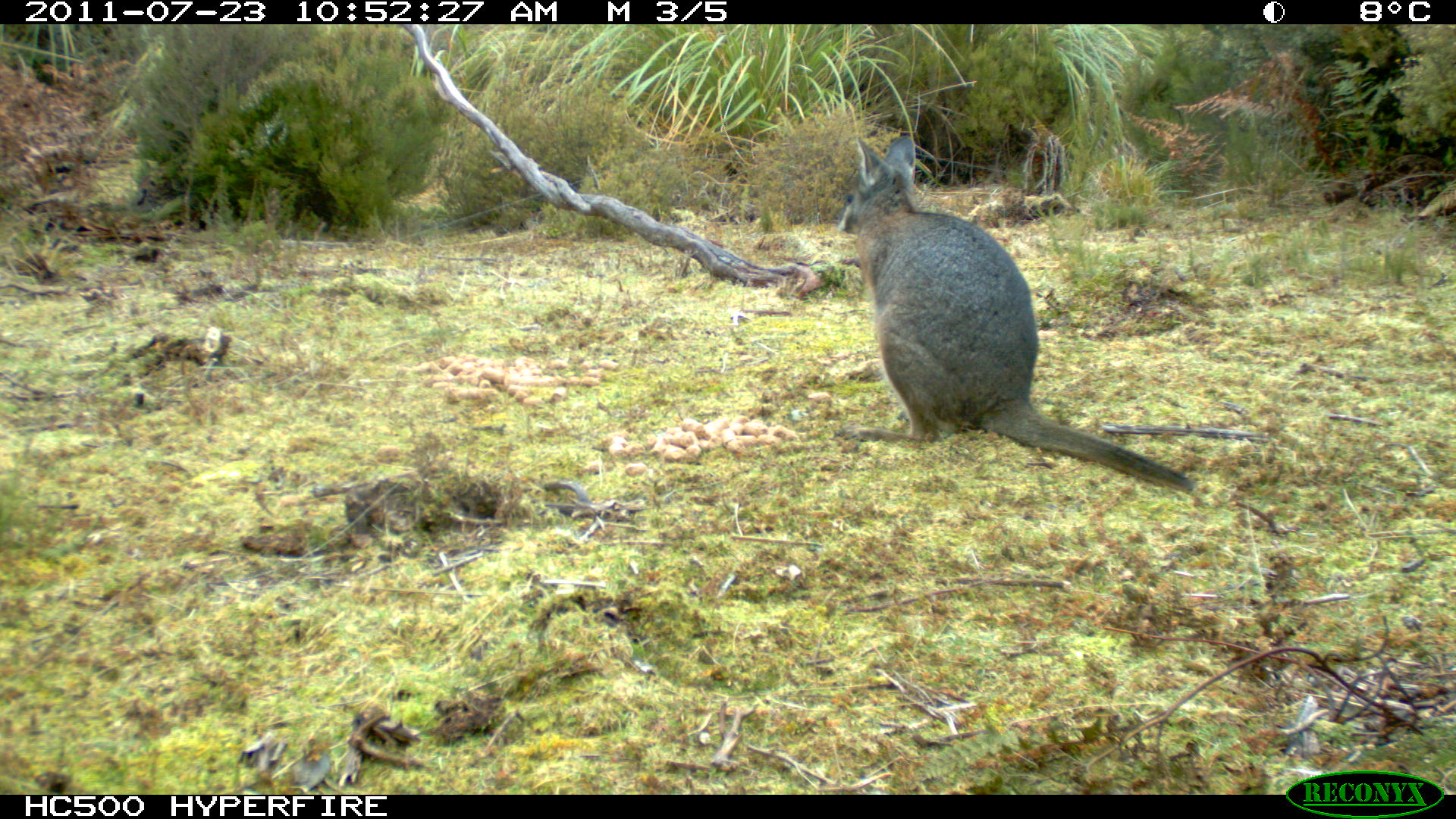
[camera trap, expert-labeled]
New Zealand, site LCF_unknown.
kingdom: Animalia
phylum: Chordata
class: Mammalia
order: Diprotodontia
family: Macropodidae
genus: Notamacropus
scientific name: Notamacropus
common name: wallaby